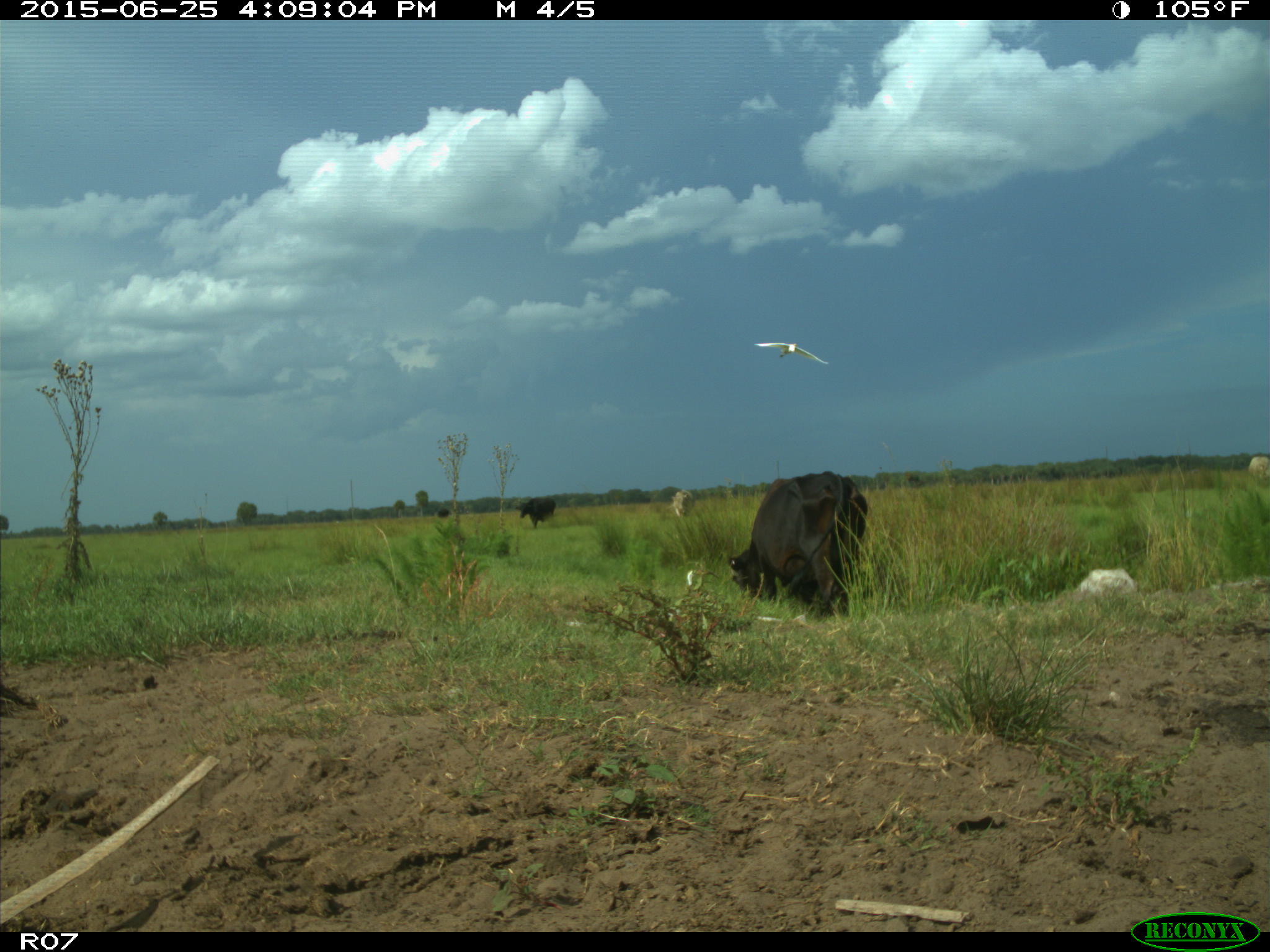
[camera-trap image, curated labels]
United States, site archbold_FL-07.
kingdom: Animalia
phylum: Chordata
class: Mammalia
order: Artiodactyla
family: Bovidae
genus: Bos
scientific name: Bos taurus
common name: domestic cow